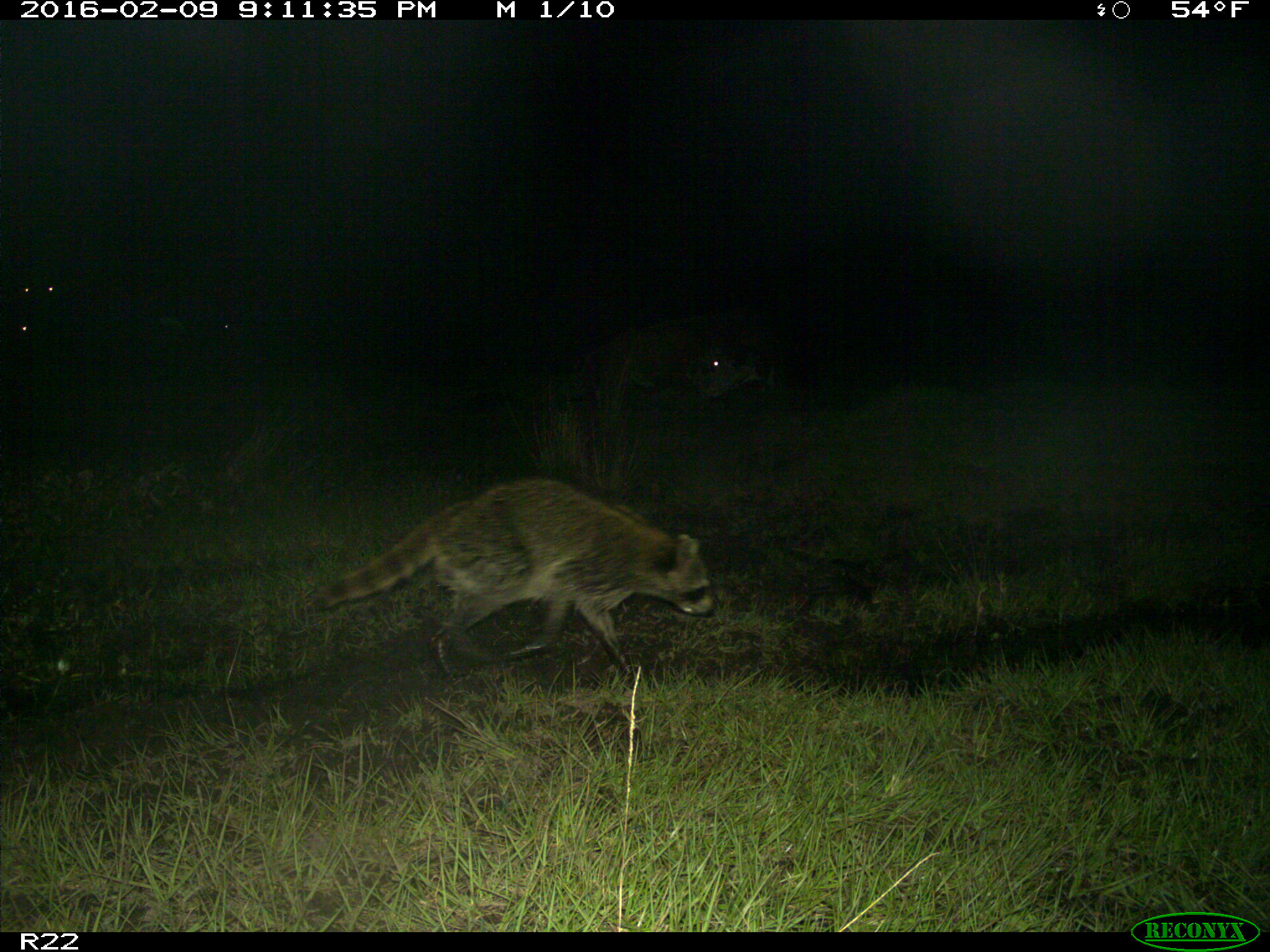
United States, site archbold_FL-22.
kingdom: Animalia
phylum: Chordata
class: Mammalia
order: Artiodactyla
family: Bovidae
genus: Bos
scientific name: Bos taurus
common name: domestic cow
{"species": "Bos taurus (domestic cow)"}